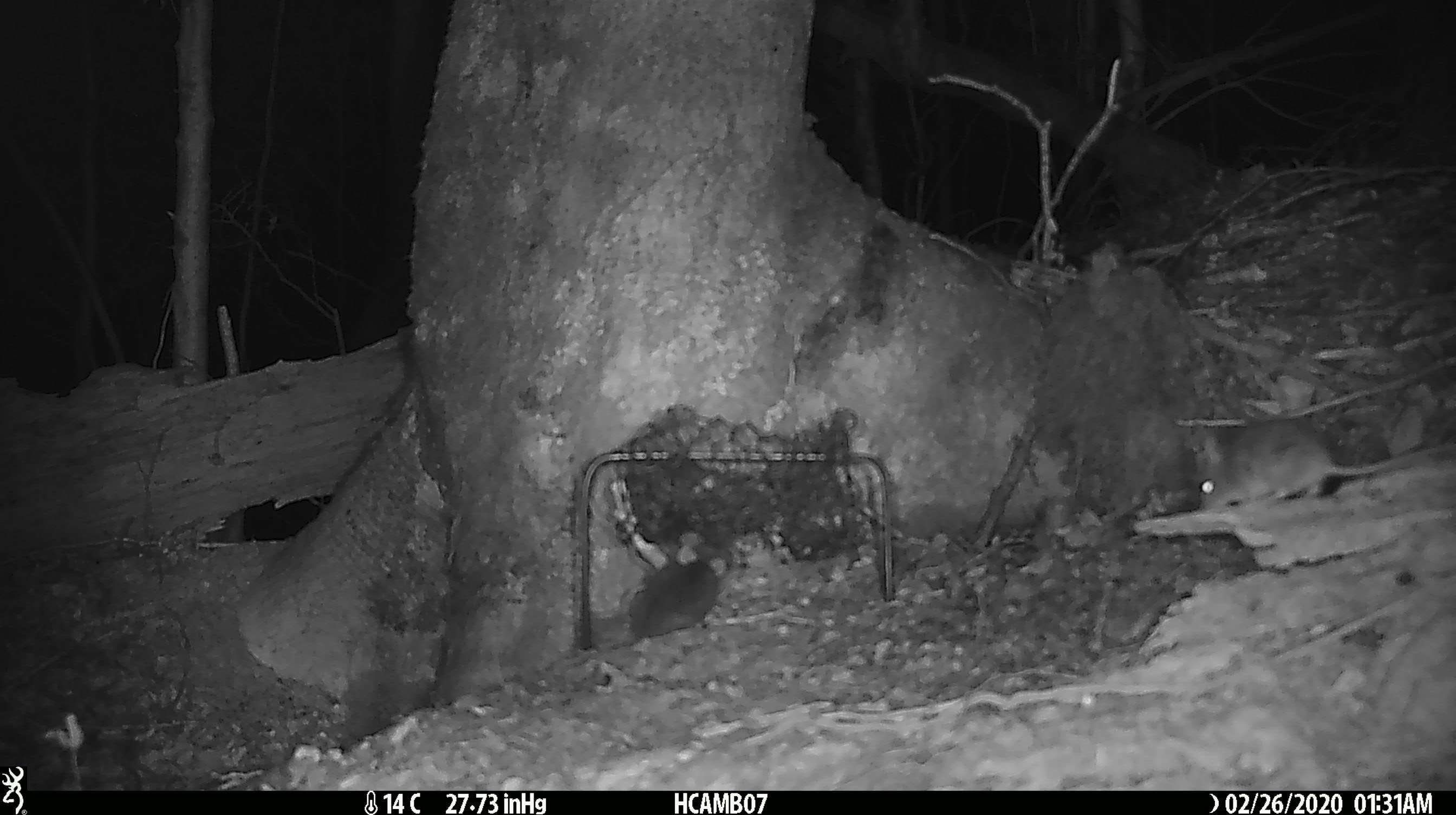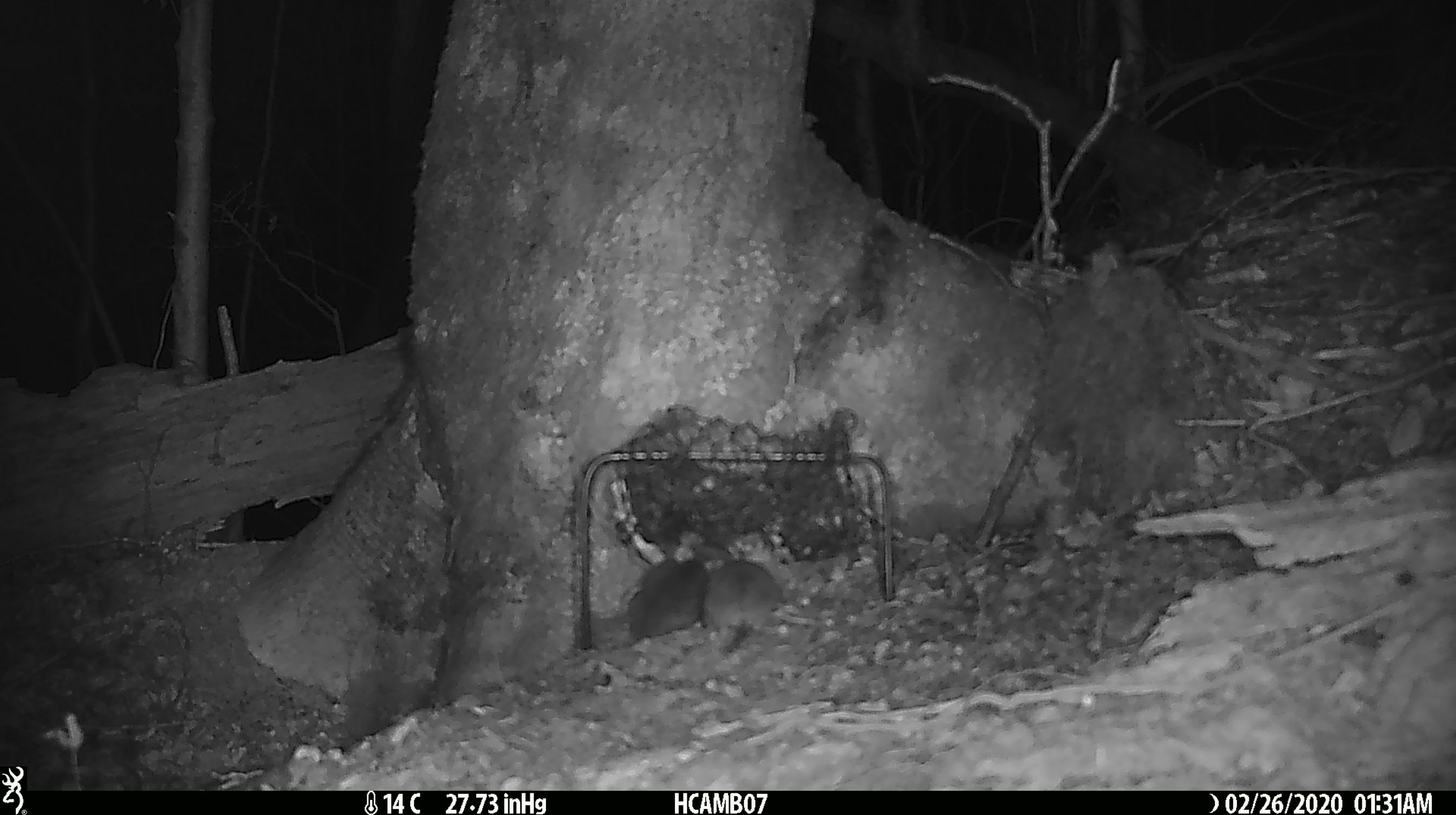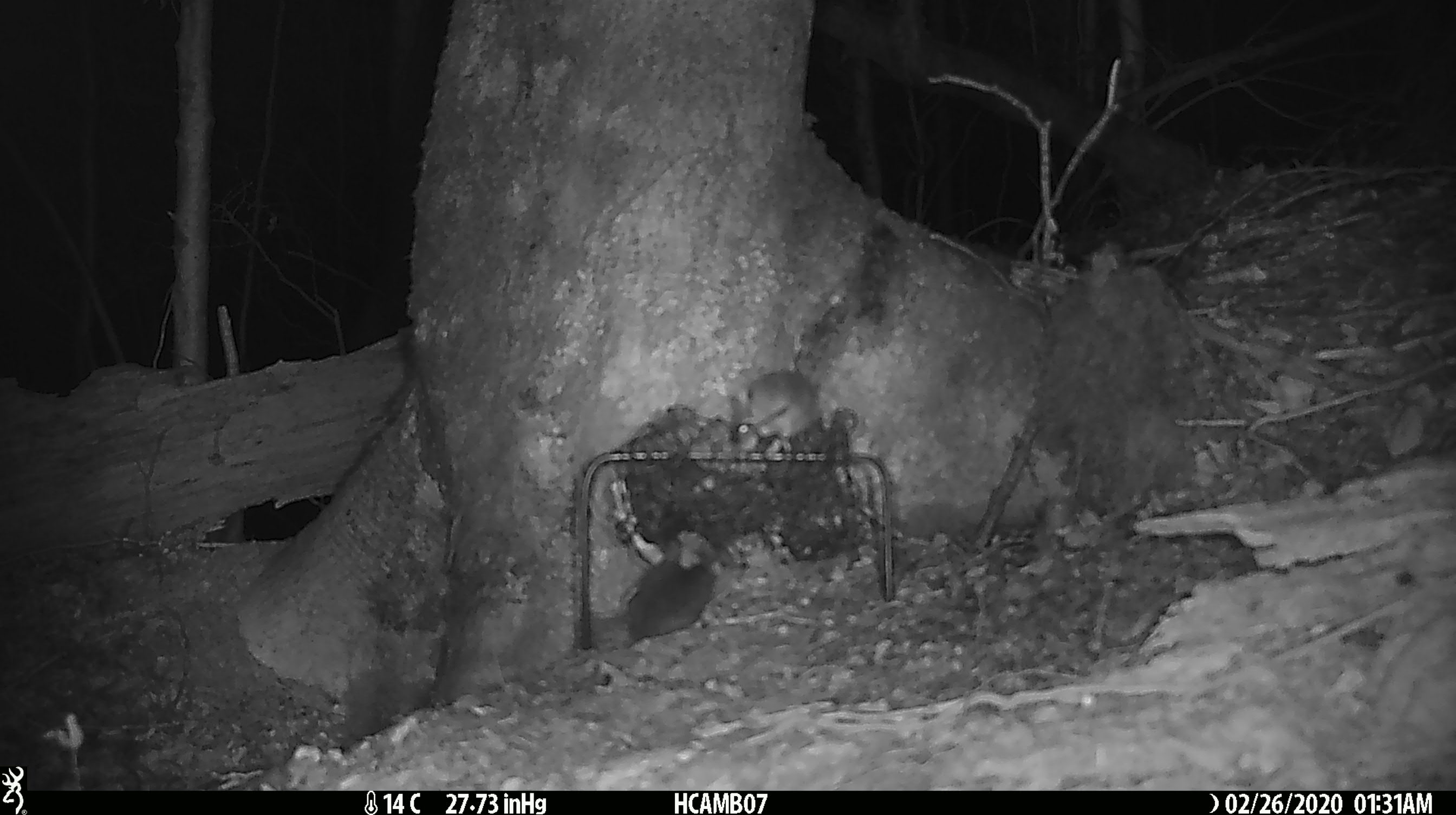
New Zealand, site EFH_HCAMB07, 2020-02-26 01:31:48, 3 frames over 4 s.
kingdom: Animalia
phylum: Chordata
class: Mammalia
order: Rodentia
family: Muridae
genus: Mus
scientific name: Mus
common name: mouse